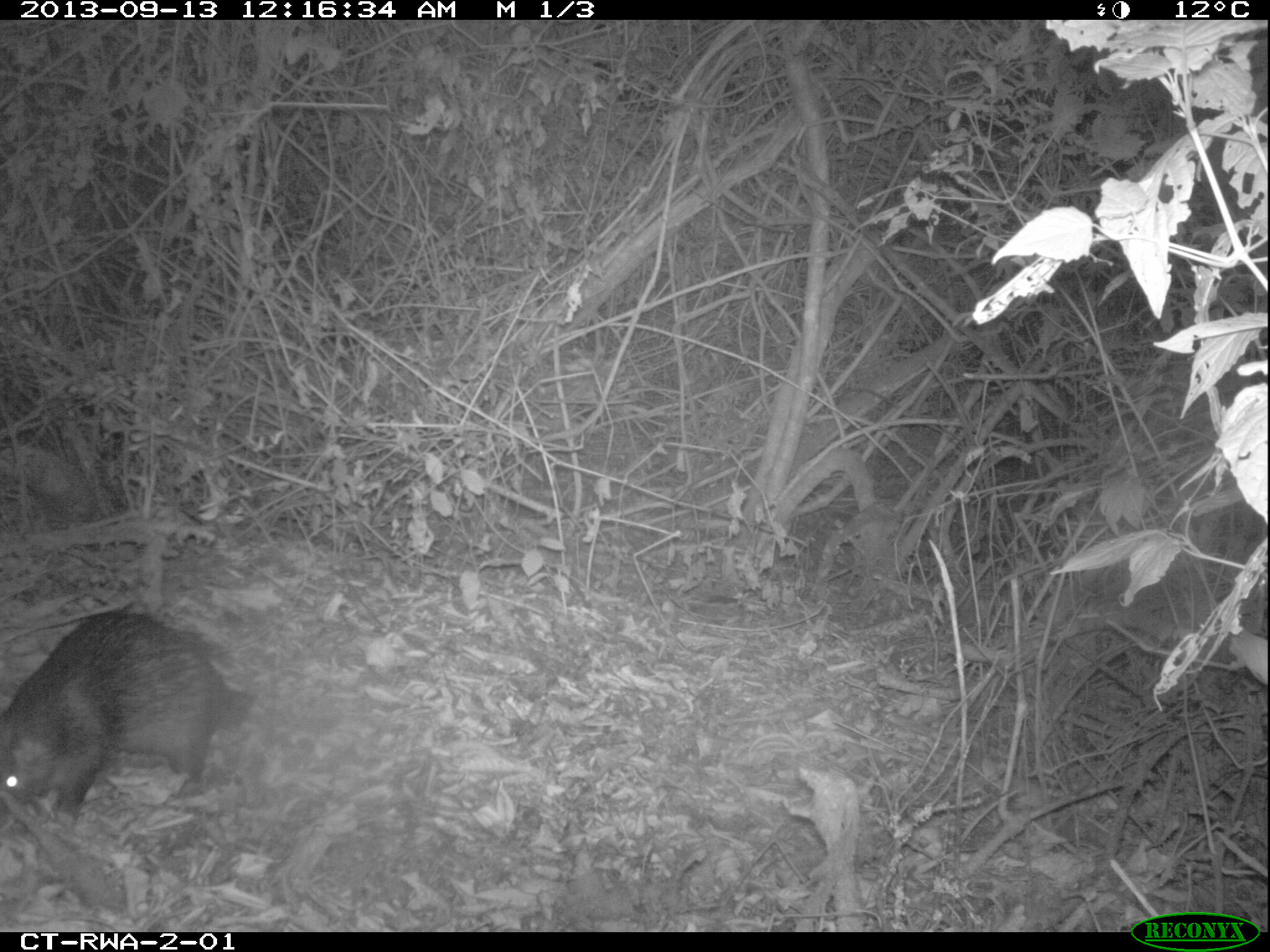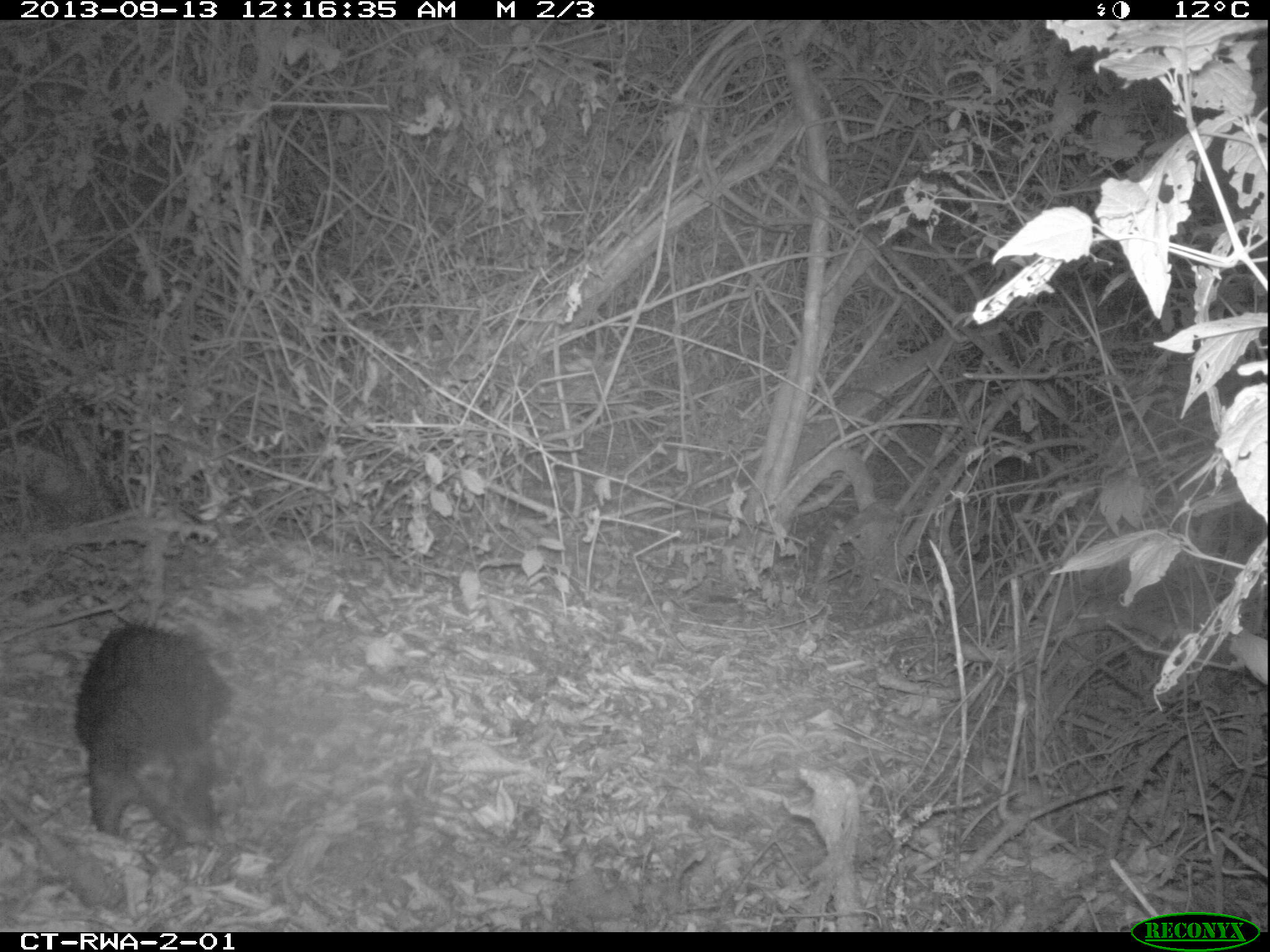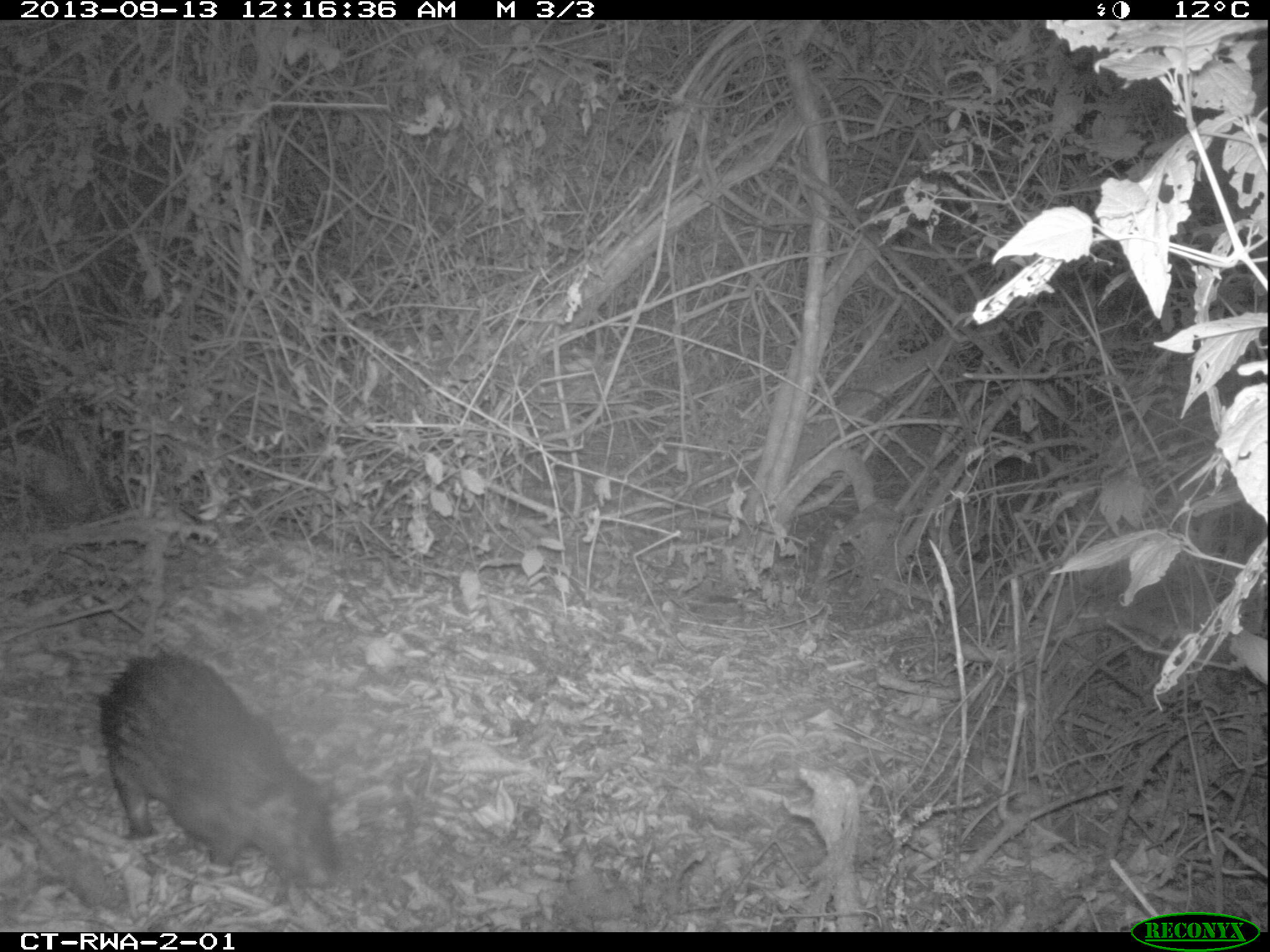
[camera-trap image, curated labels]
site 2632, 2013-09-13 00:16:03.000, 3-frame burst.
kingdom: Animalia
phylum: Chordata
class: Mammalia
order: Rodentia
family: Hystricidae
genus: Atherurus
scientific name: Atherurus africanus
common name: african brush-tailed porcupine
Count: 1.